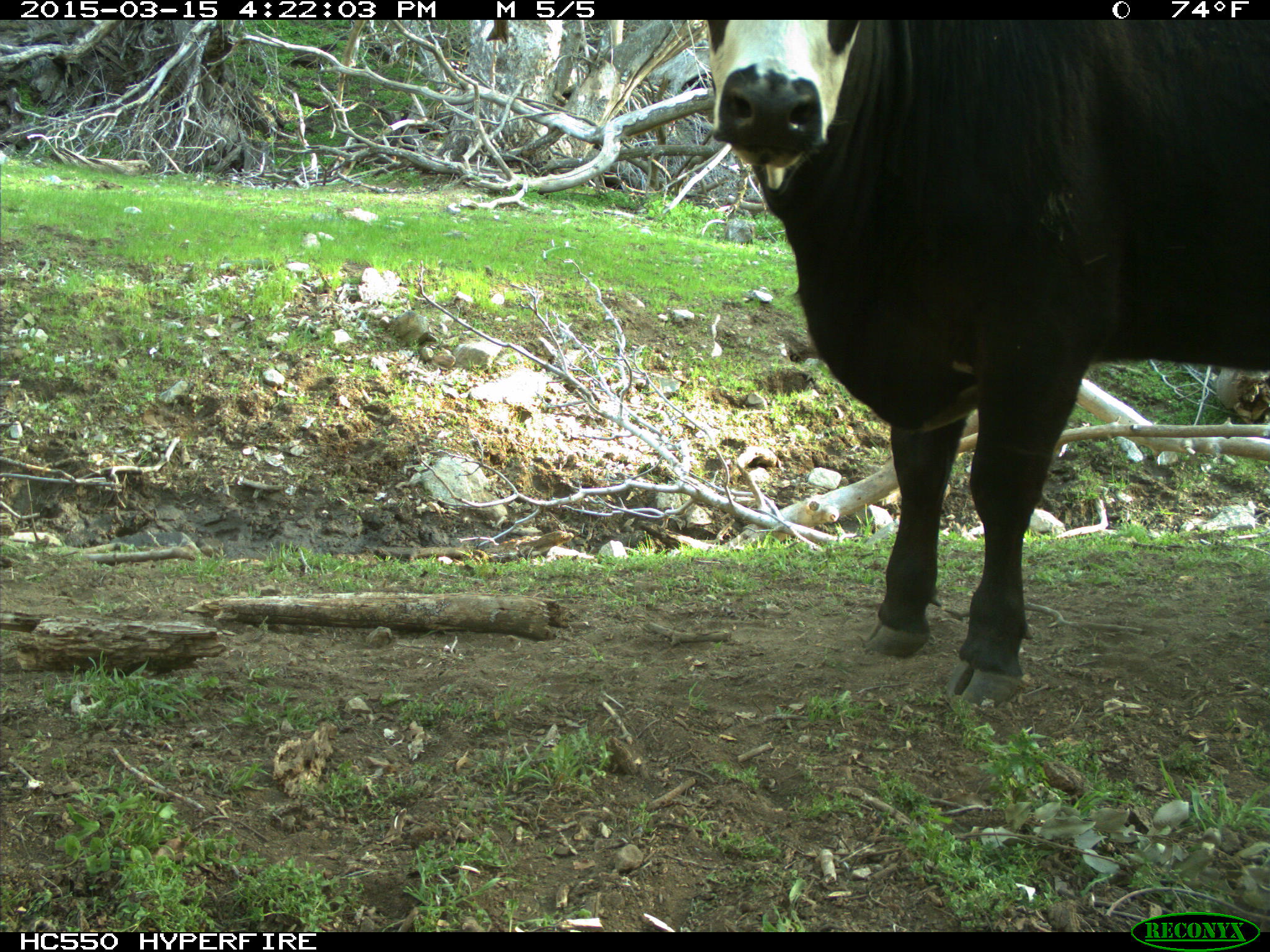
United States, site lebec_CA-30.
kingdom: Animalia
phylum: Chordata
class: Mammalia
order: Artiodactyla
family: Bovidae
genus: Bos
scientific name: Bos taurus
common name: domestic cow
Bos taurus (domestic cow).